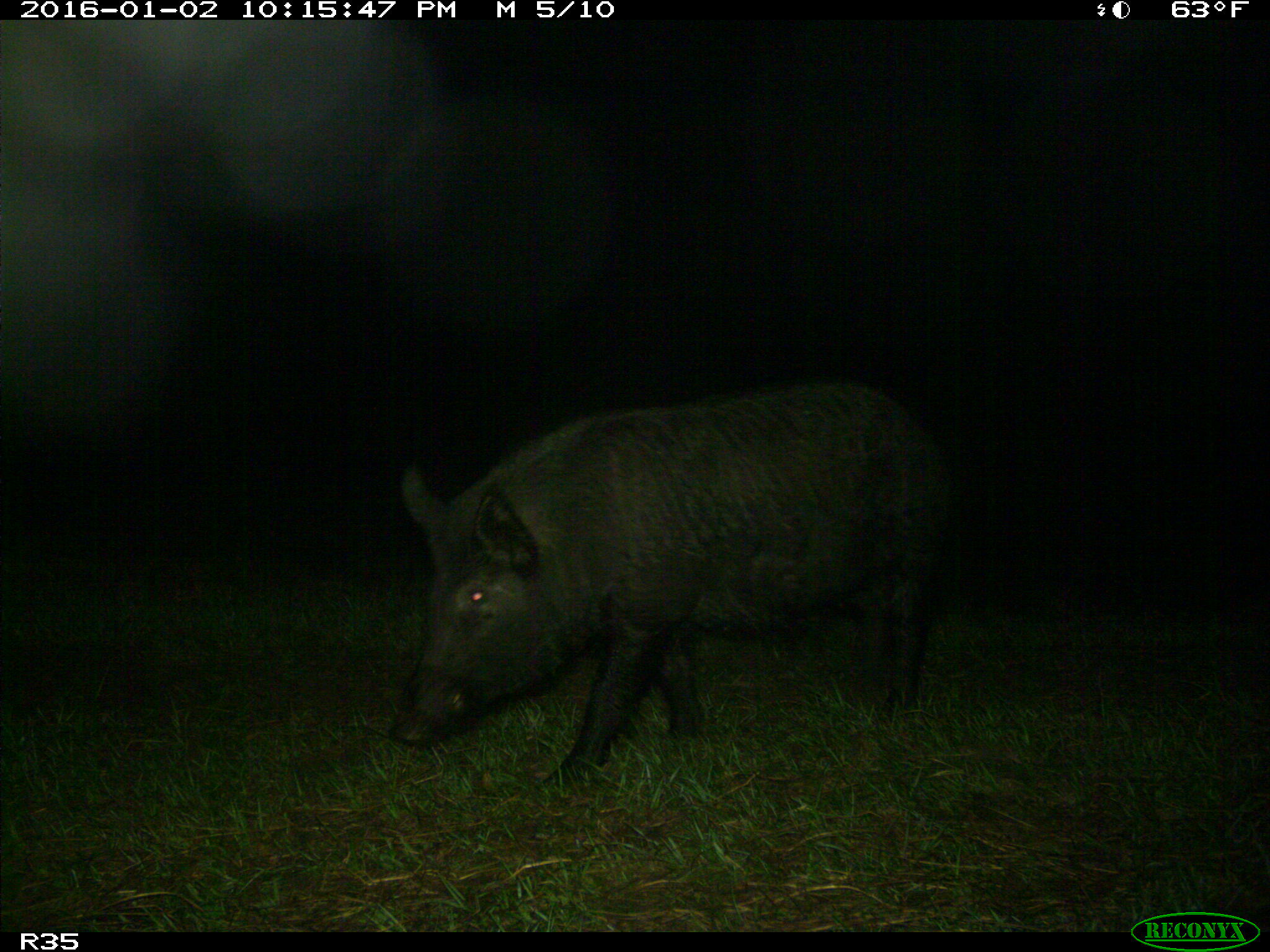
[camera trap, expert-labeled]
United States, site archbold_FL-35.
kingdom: Animalia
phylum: Chordata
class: Mammalia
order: Artiodactyla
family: Suidae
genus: Sus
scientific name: Sus scrofa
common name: wild boar